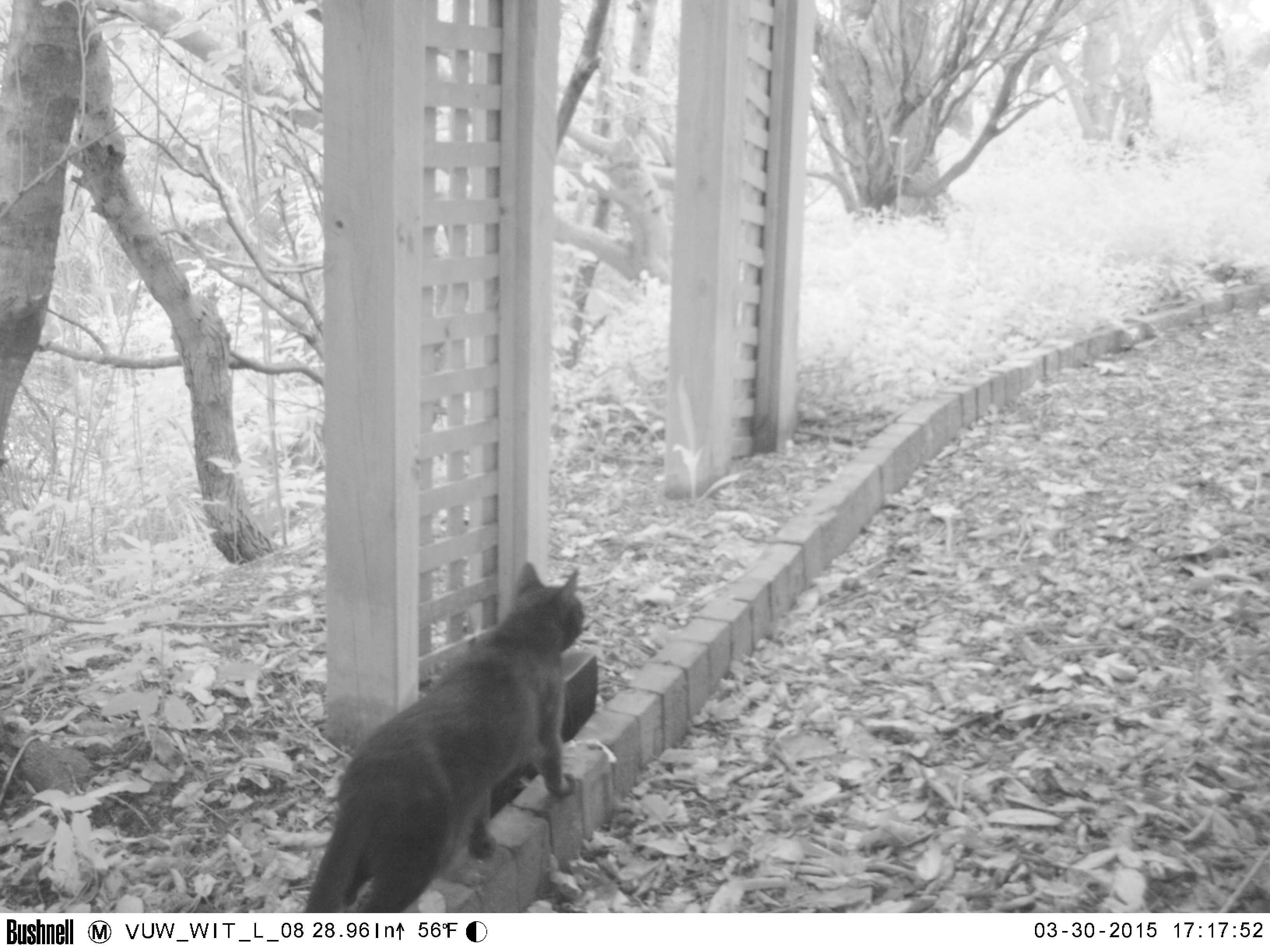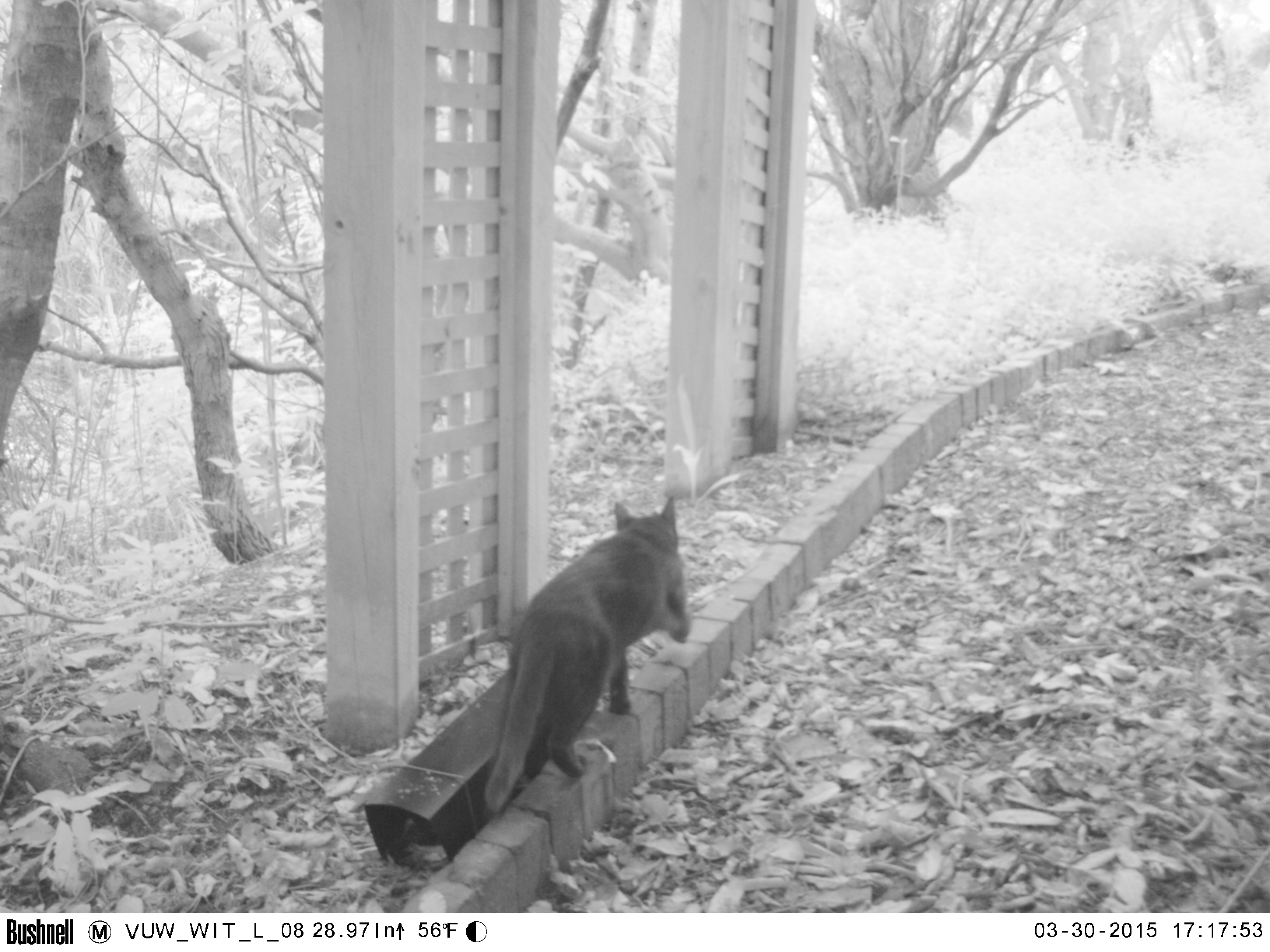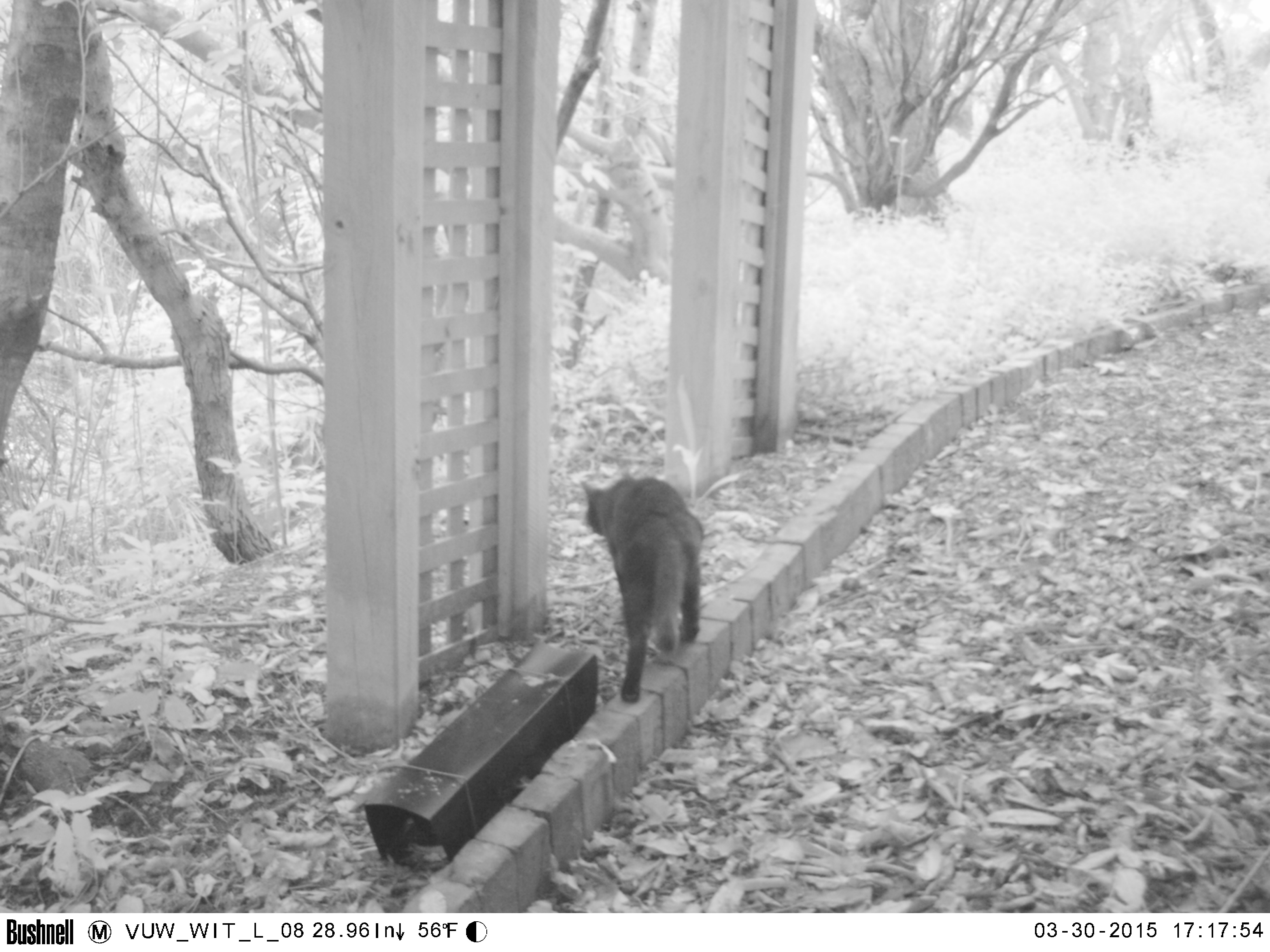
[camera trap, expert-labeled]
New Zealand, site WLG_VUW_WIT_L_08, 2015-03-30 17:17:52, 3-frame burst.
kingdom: Animalia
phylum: Chordata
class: Mammalia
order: Carnivora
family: Felidae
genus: Felis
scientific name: Felis catus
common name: domestic cat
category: cat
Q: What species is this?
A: Cat (domestic cat) (Felis catus).